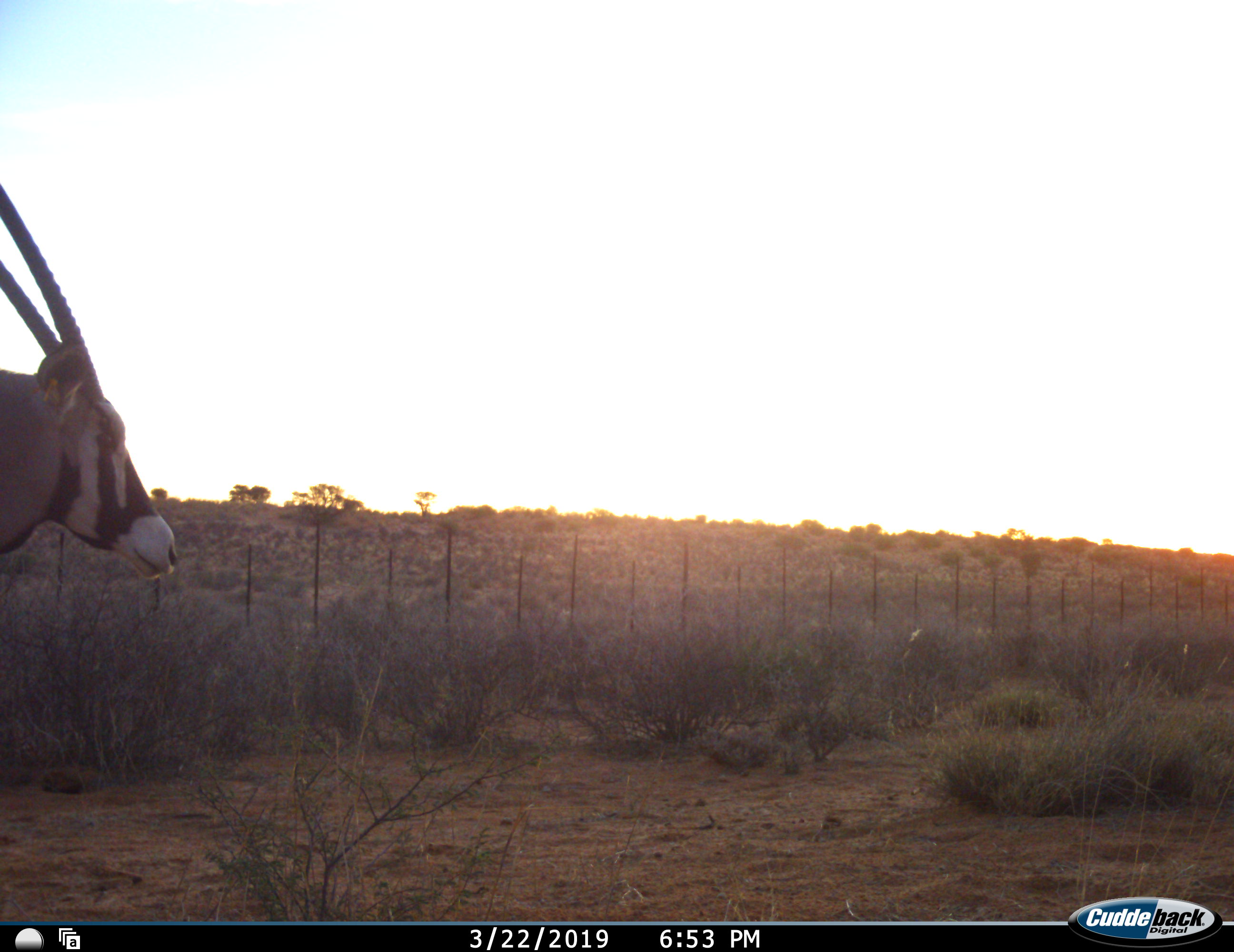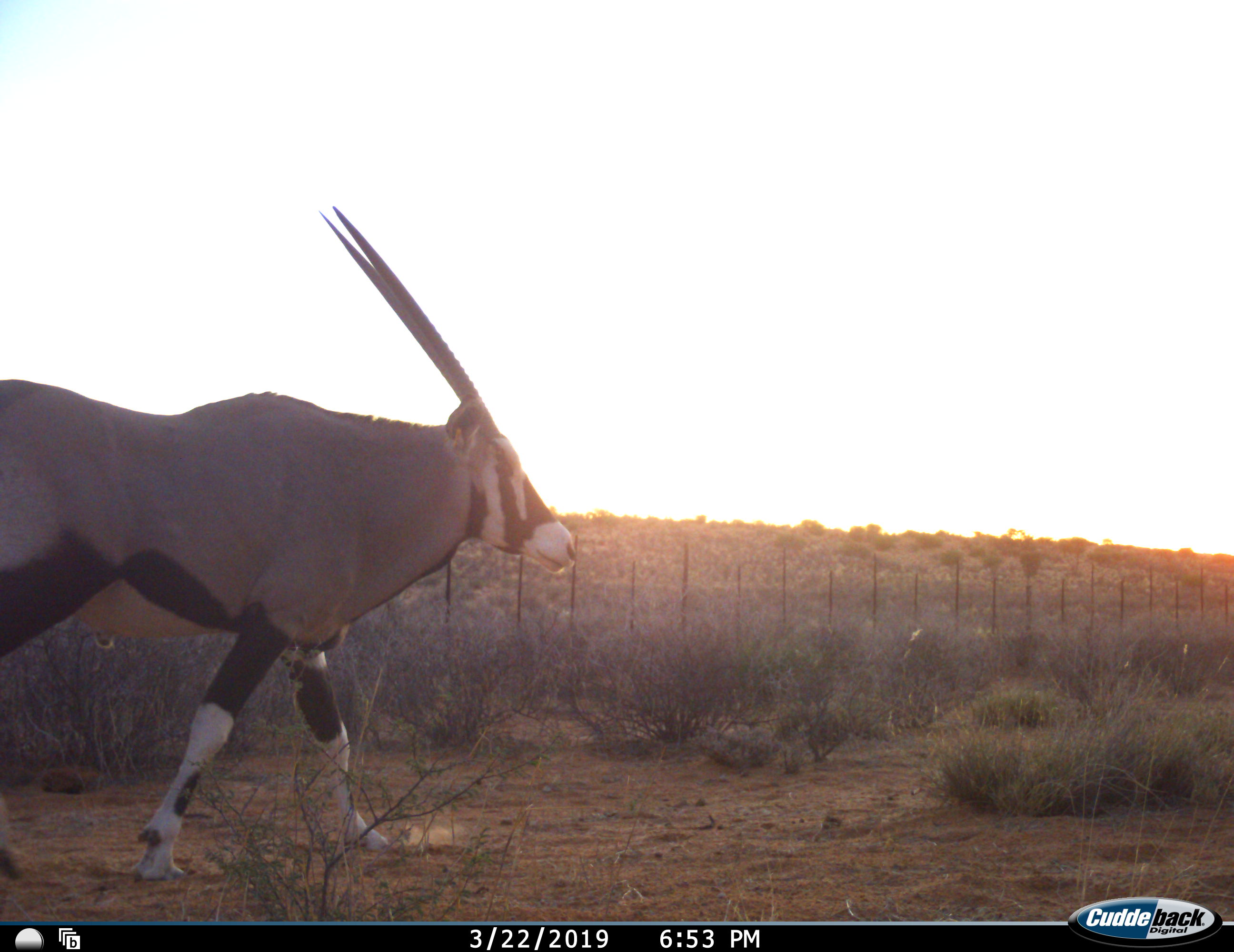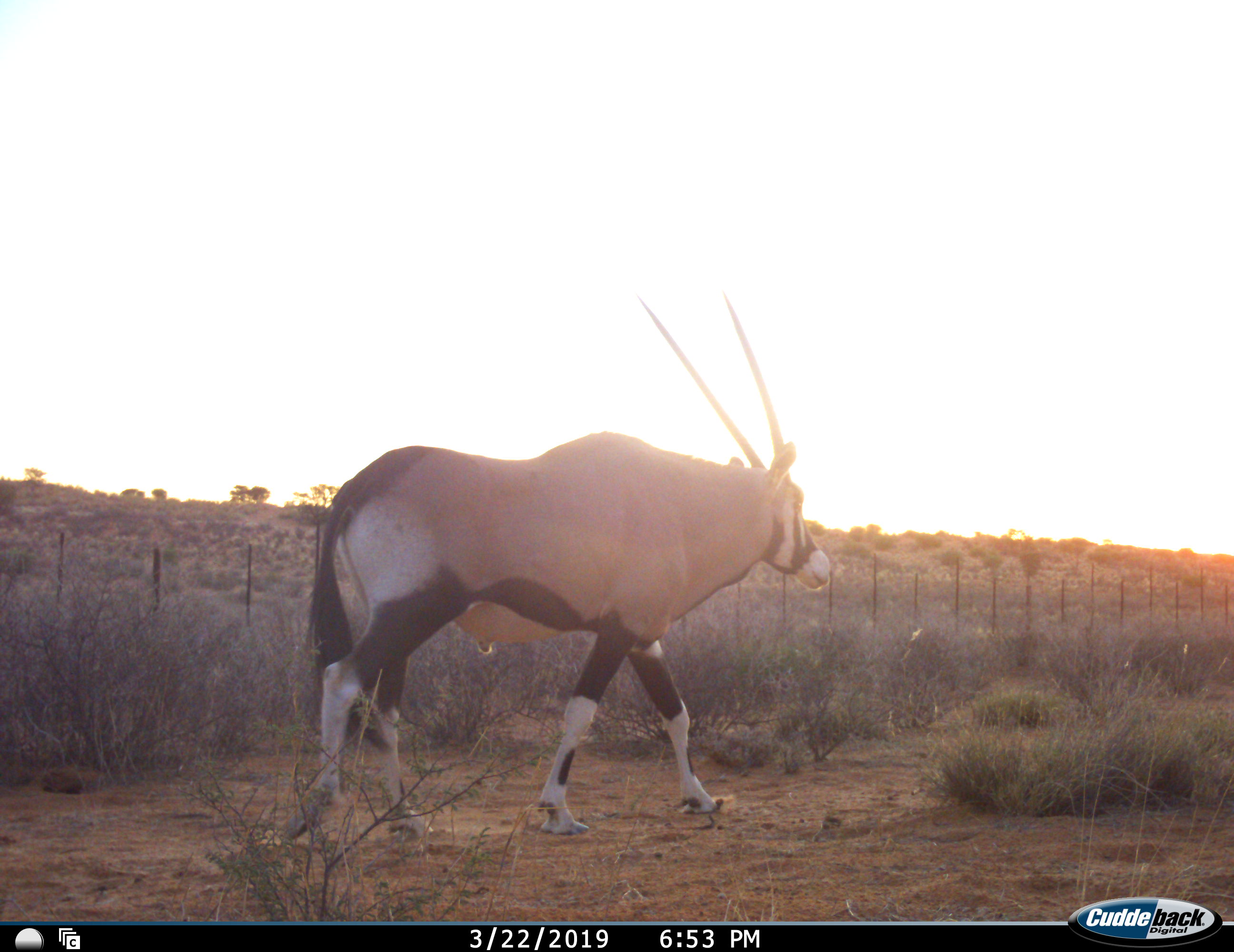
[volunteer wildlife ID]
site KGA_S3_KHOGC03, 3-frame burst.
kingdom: Animalia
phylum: Chordata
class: Mammalia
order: Artiodactyla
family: Bovidae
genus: Oryx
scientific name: Oryx gazella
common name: gemsbok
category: oryx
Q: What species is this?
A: Oryx (gemsbok) (Oryx gazella).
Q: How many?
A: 1.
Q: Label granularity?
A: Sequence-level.